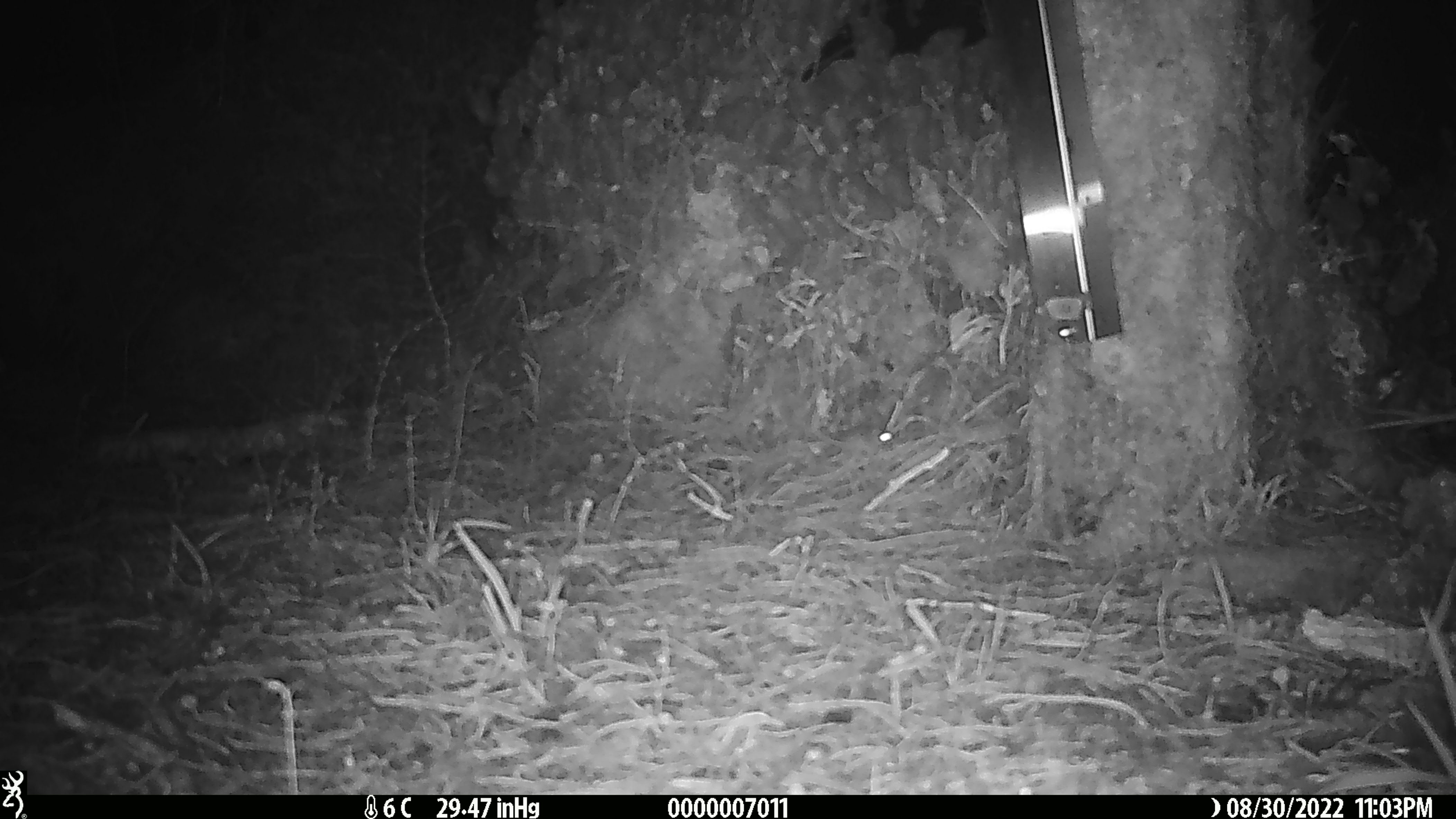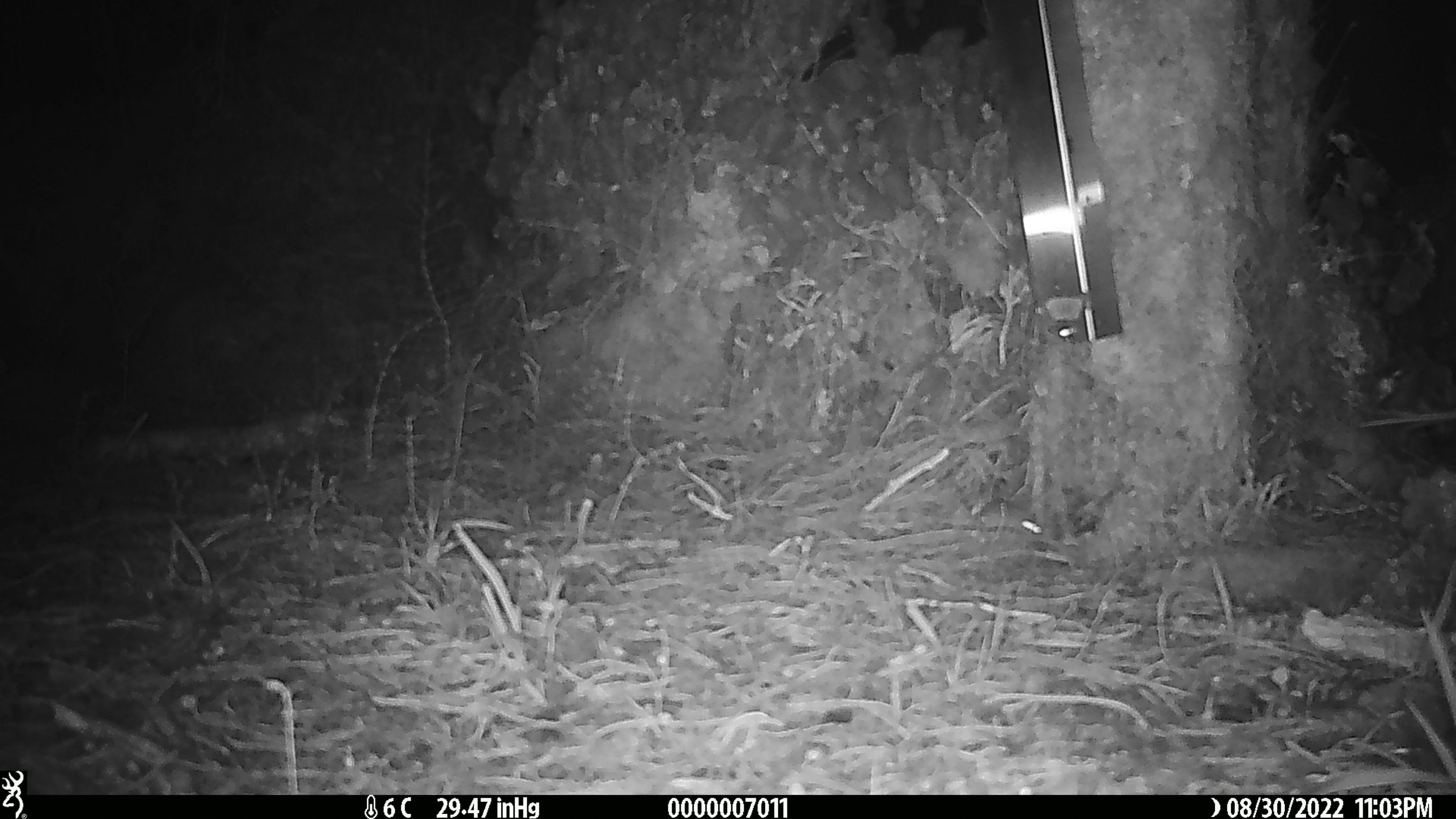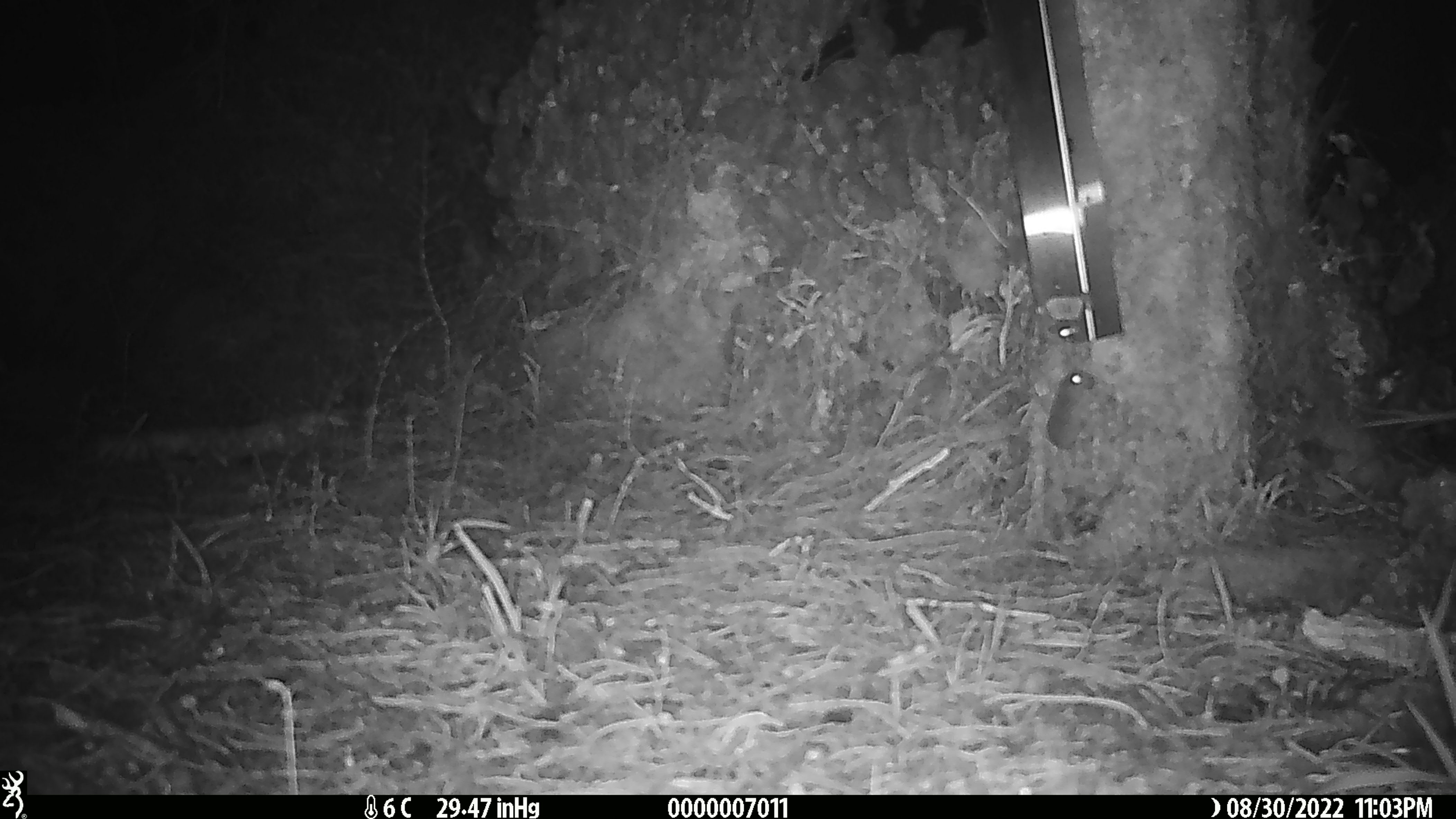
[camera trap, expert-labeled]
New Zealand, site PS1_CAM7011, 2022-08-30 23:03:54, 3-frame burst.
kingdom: Animalia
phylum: Chordata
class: Mammalia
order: Rodentia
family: Muridae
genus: Mus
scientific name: Mus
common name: mouse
Mouse (Mus).